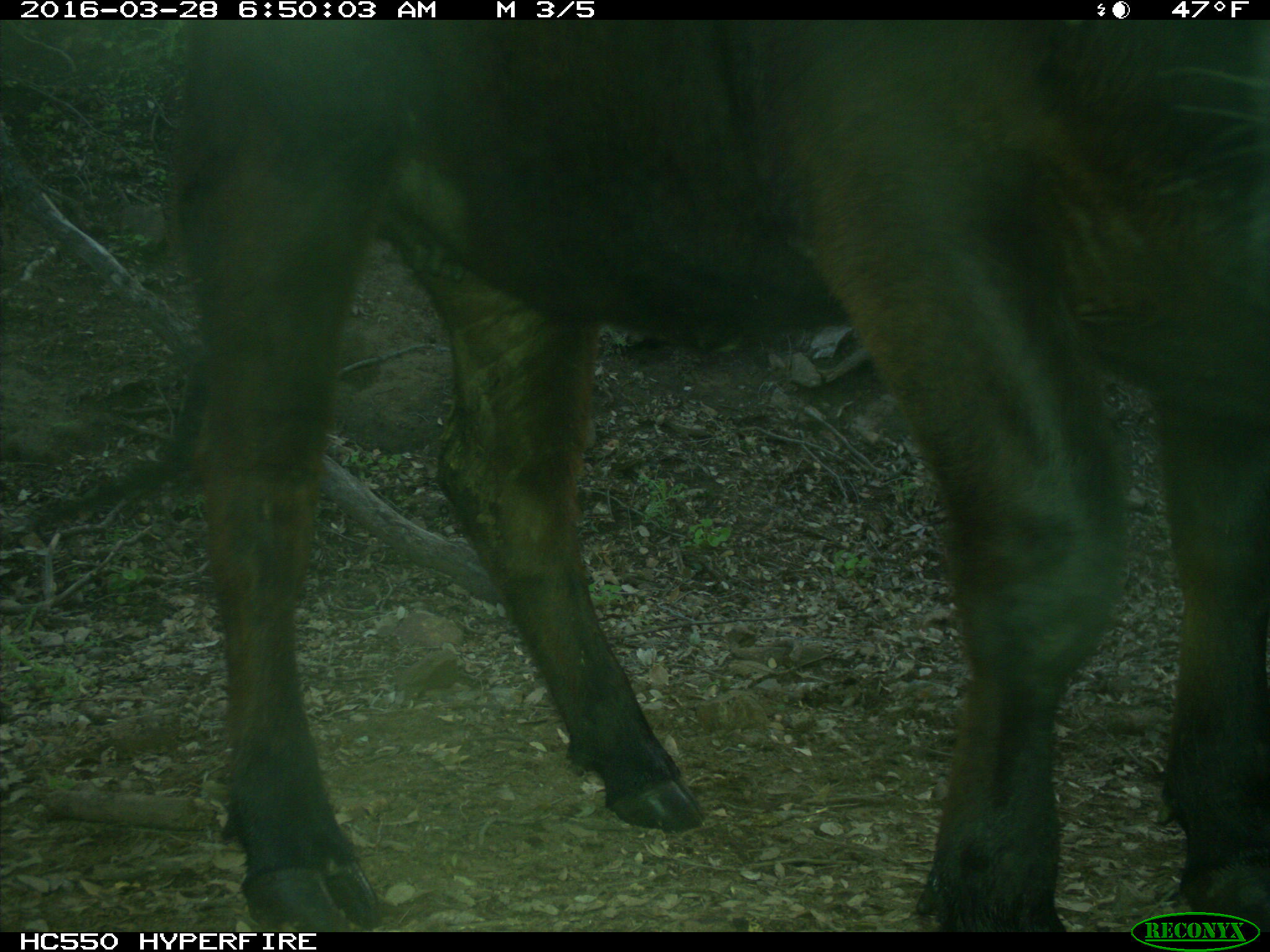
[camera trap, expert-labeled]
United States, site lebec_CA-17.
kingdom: Animalia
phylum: Chordata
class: Mammalia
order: Artiodactyla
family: Bovidae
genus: Bos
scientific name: Bos taurus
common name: domestic cow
Bos taurus (domestic cow).